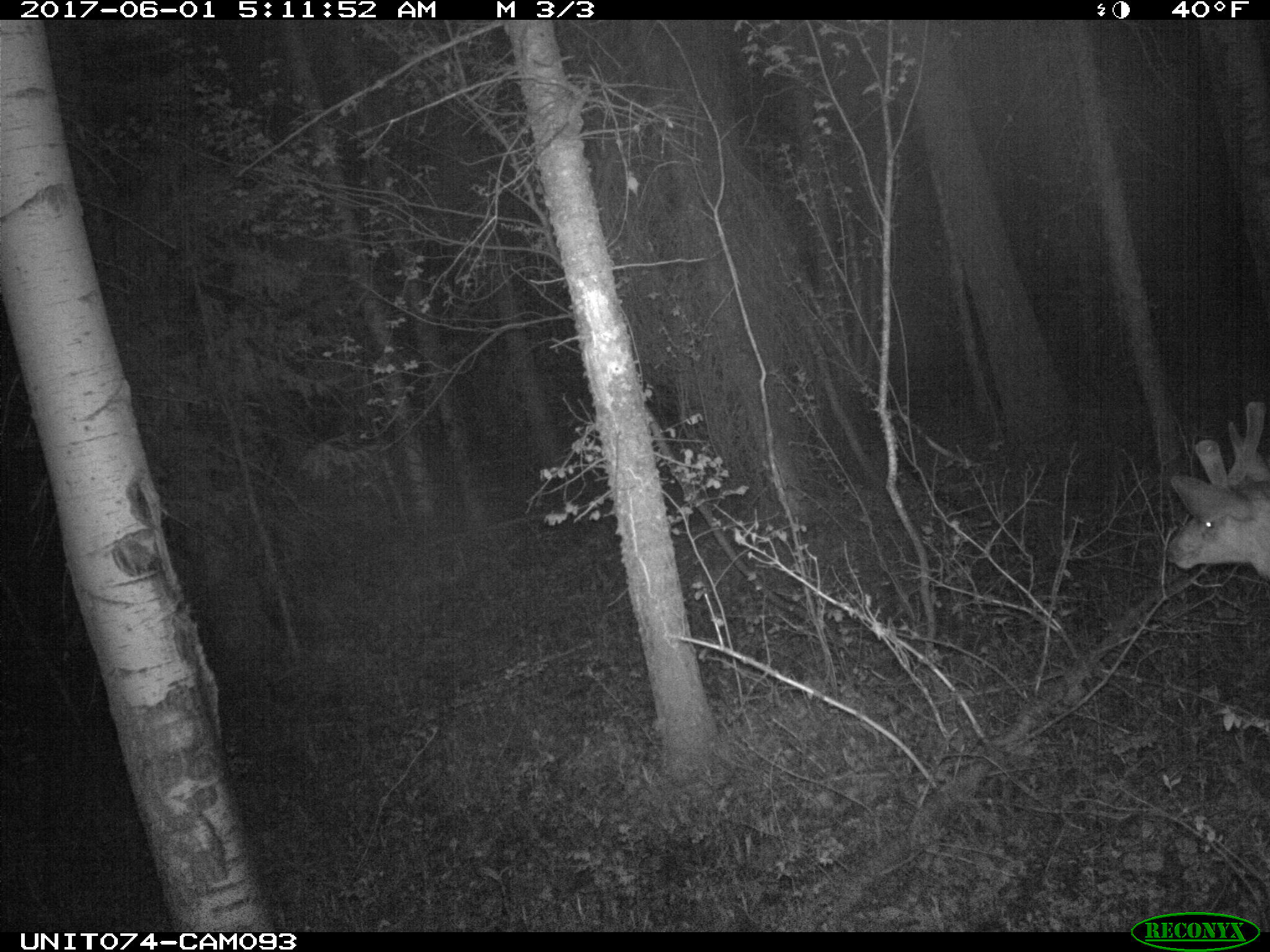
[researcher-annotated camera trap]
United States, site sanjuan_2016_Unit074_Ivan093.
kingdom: Animalia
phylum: Chordata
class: Mammalia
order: Artiodactyla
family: Cervidae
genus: Odocoileus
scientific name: Odocoileus hemionus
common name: mule deer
Odocoileus hemionus (mule deer).